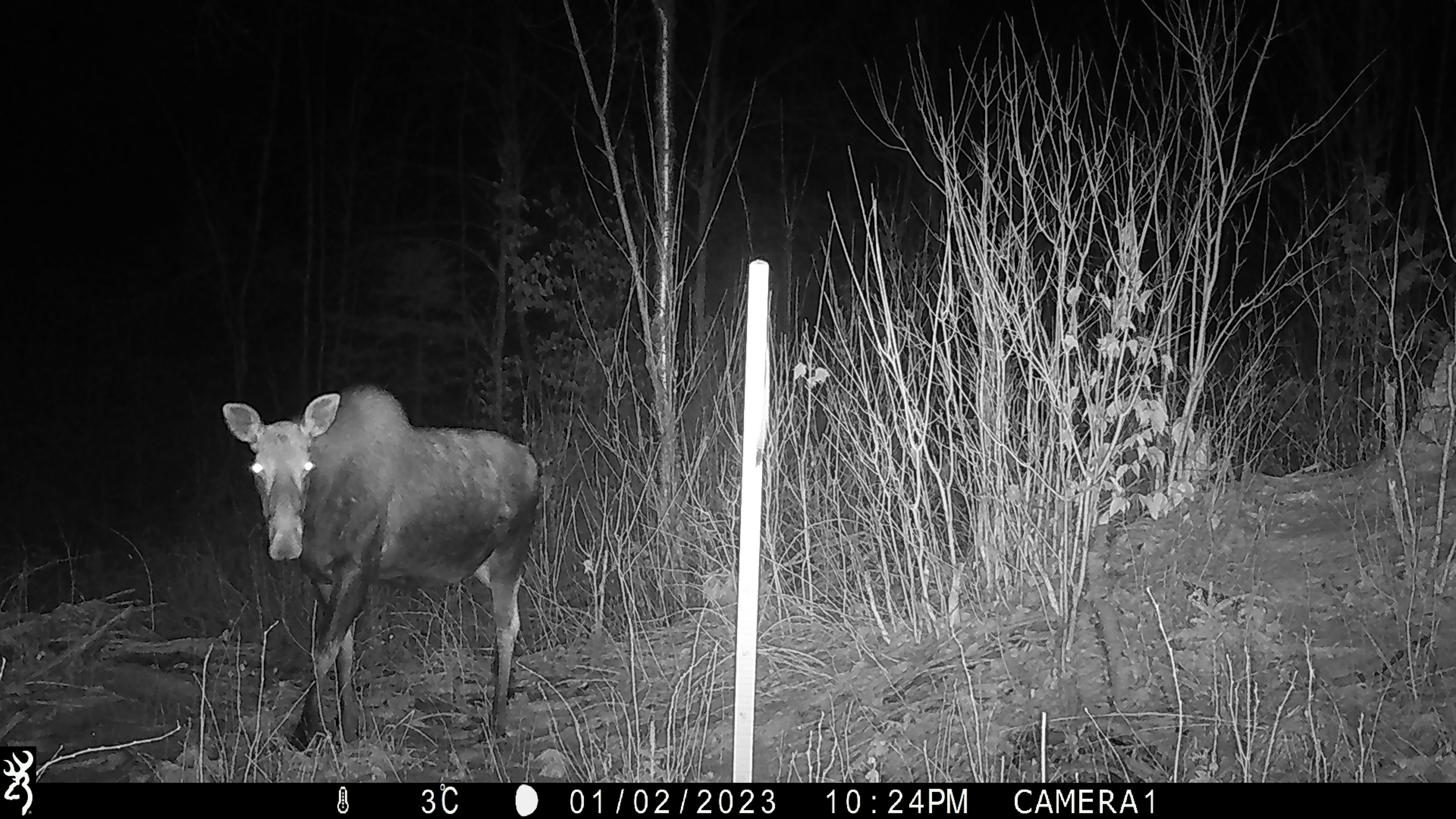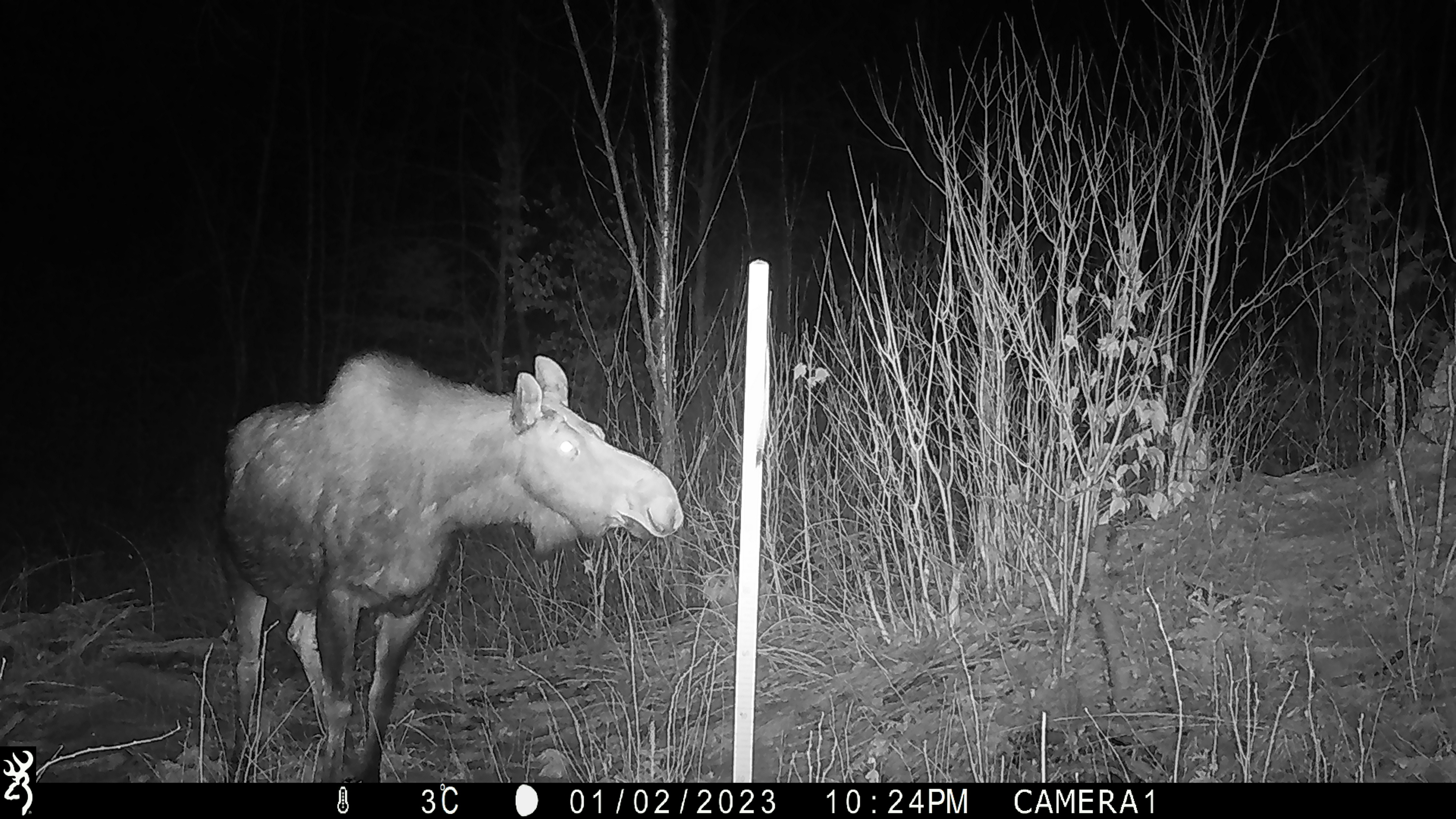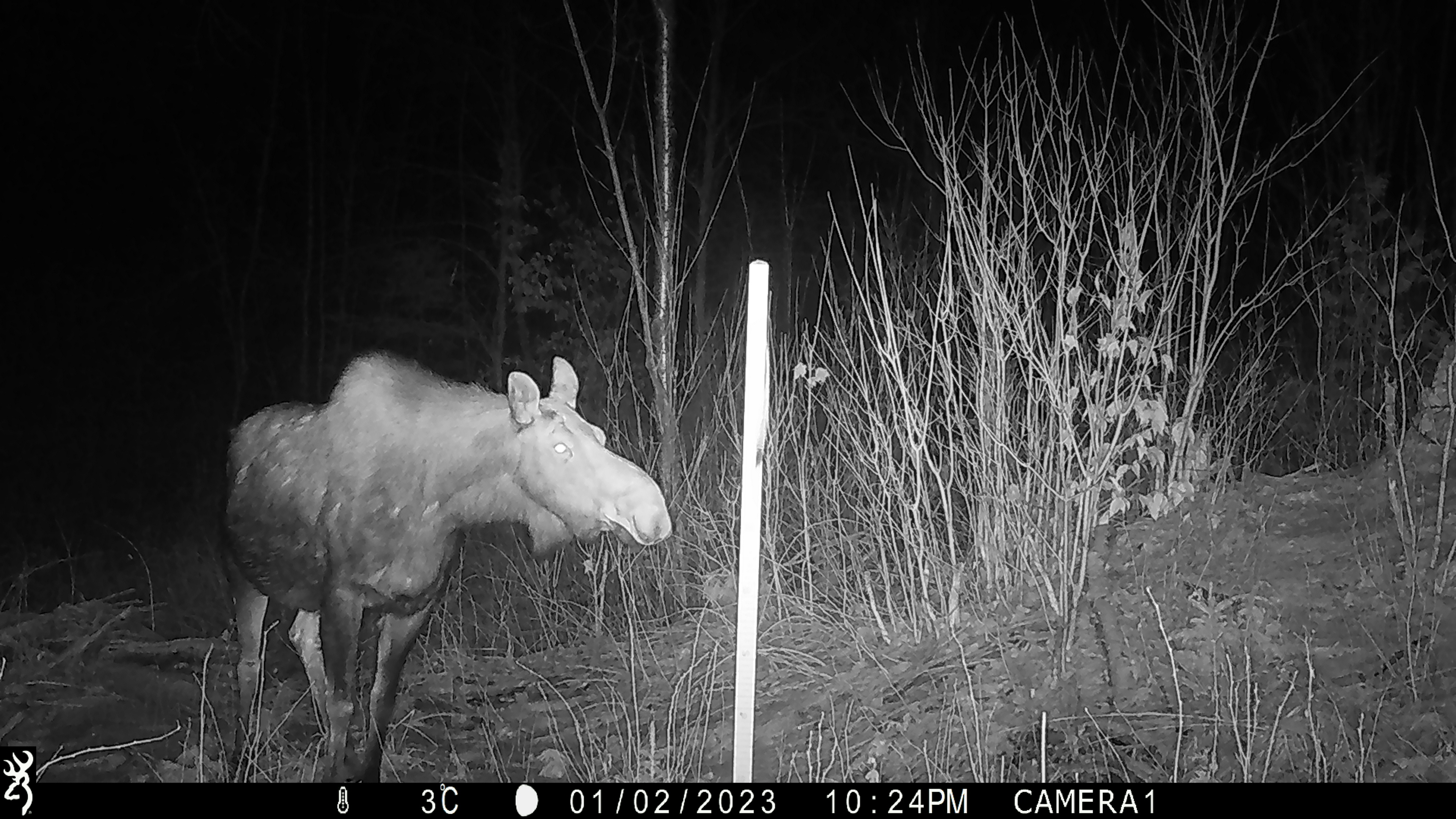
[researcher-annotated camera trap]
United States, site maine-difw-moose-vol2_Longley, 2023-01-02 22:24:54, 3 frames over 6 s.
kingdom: Animalia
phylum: Chordata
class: Mammalia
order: Artiodactyla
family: Cervidae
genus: Alces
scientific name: Alces alces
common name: moose